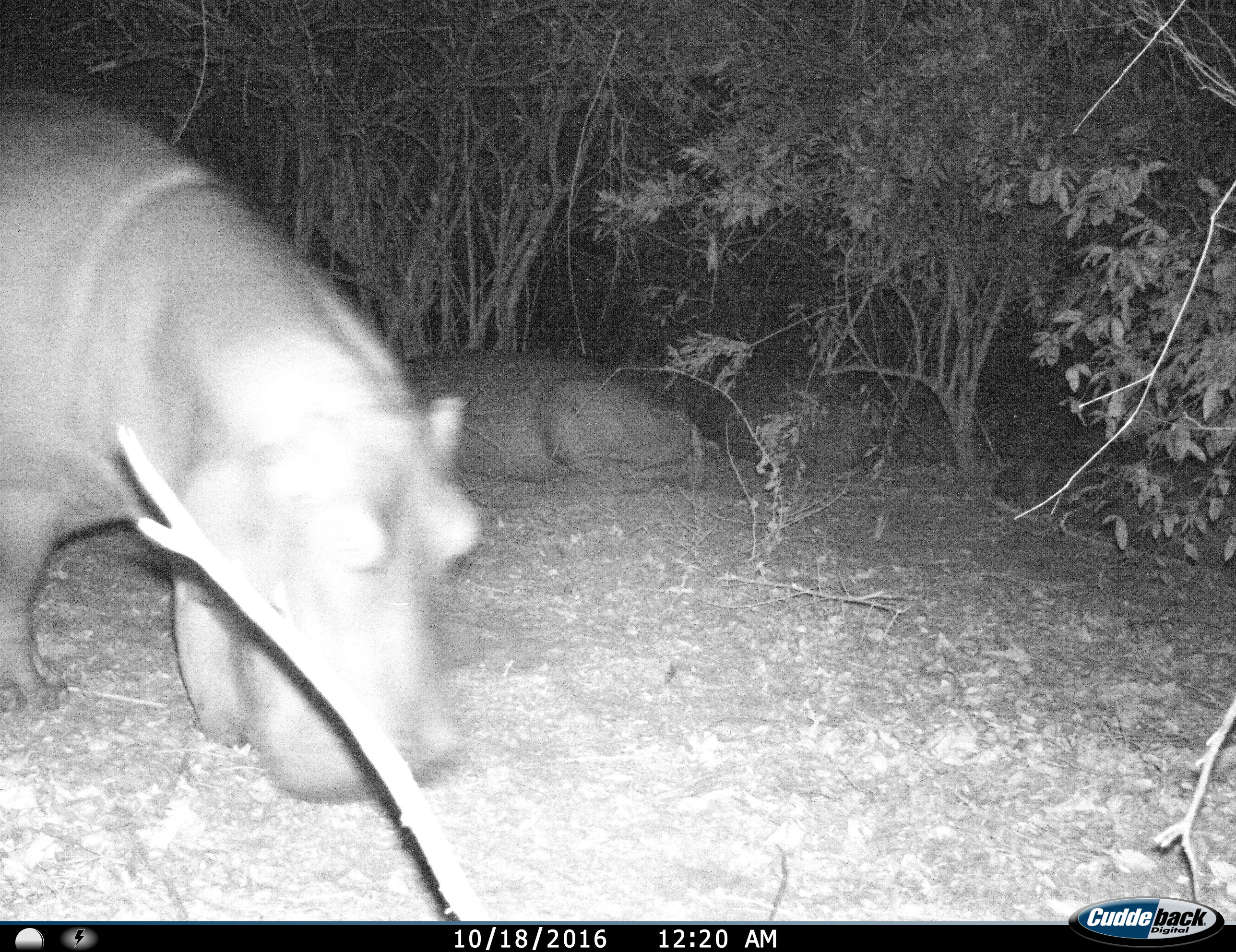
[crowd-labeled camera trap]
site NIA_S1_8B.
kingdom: Animalia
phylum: Chordata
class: Mammalia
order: Artiodactyla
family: Hippopotamidae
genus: Hippopotamus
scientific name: Hippopotamus amphibius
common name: hippopotamus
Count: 2.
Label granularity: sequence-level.